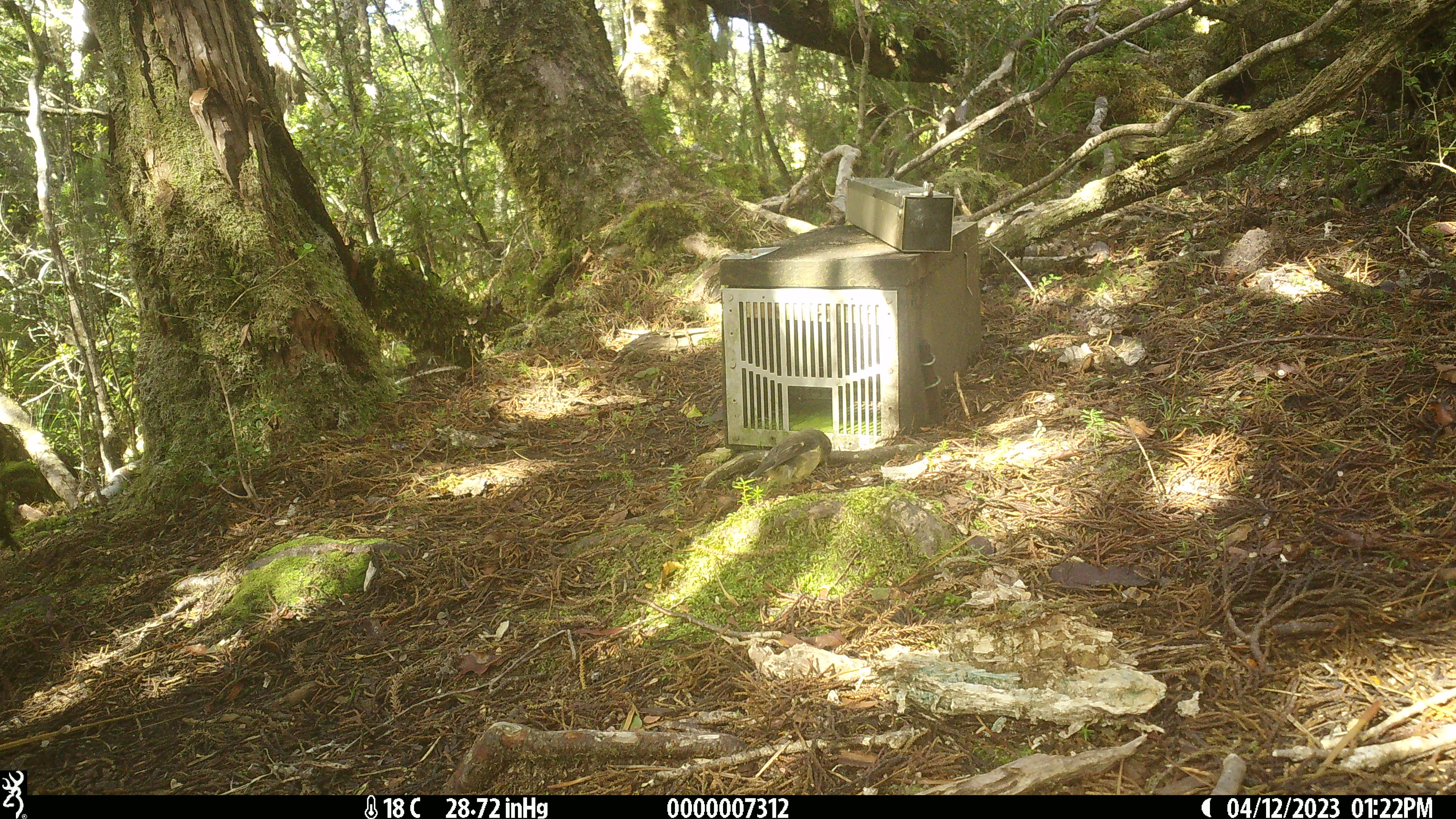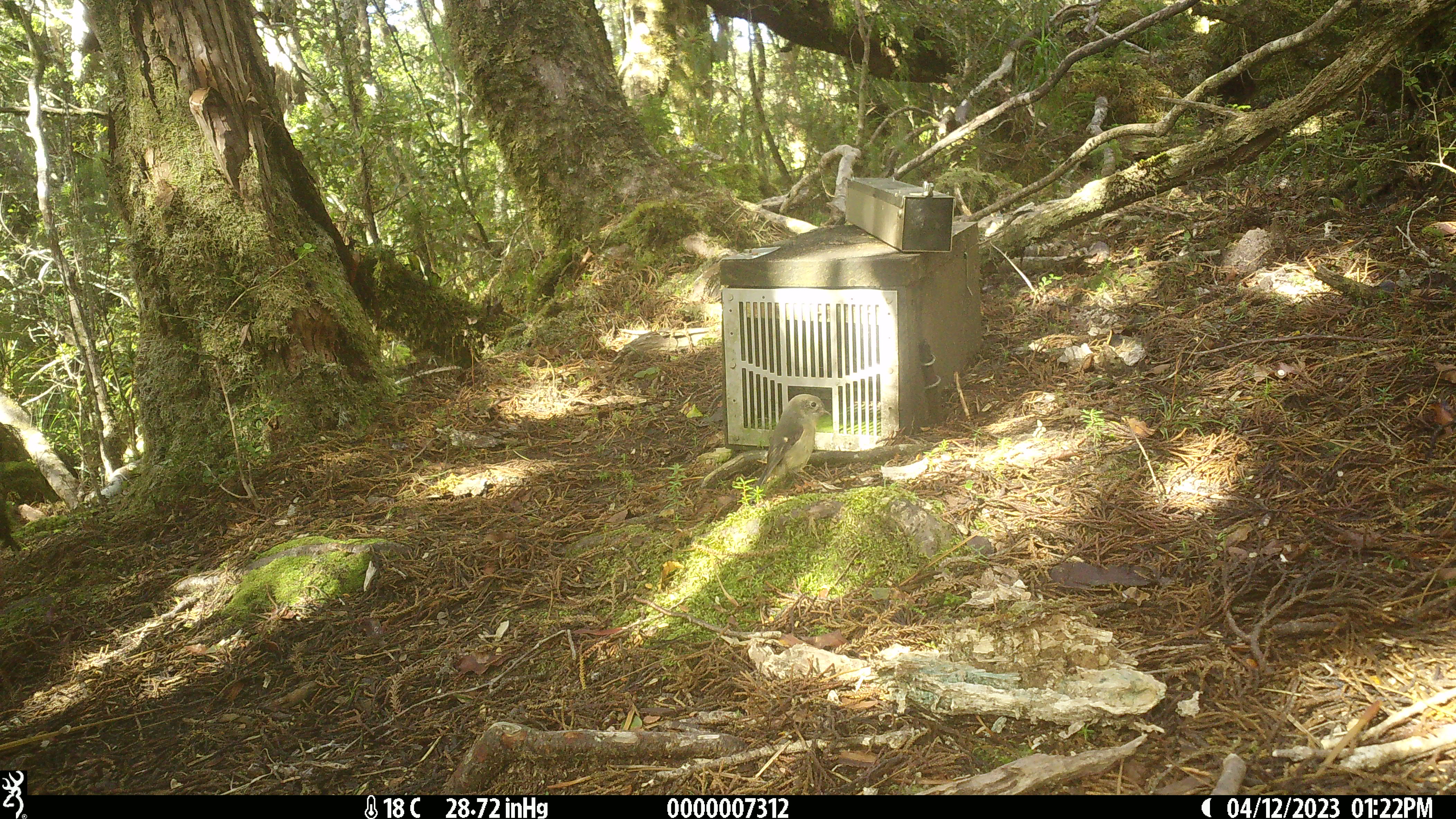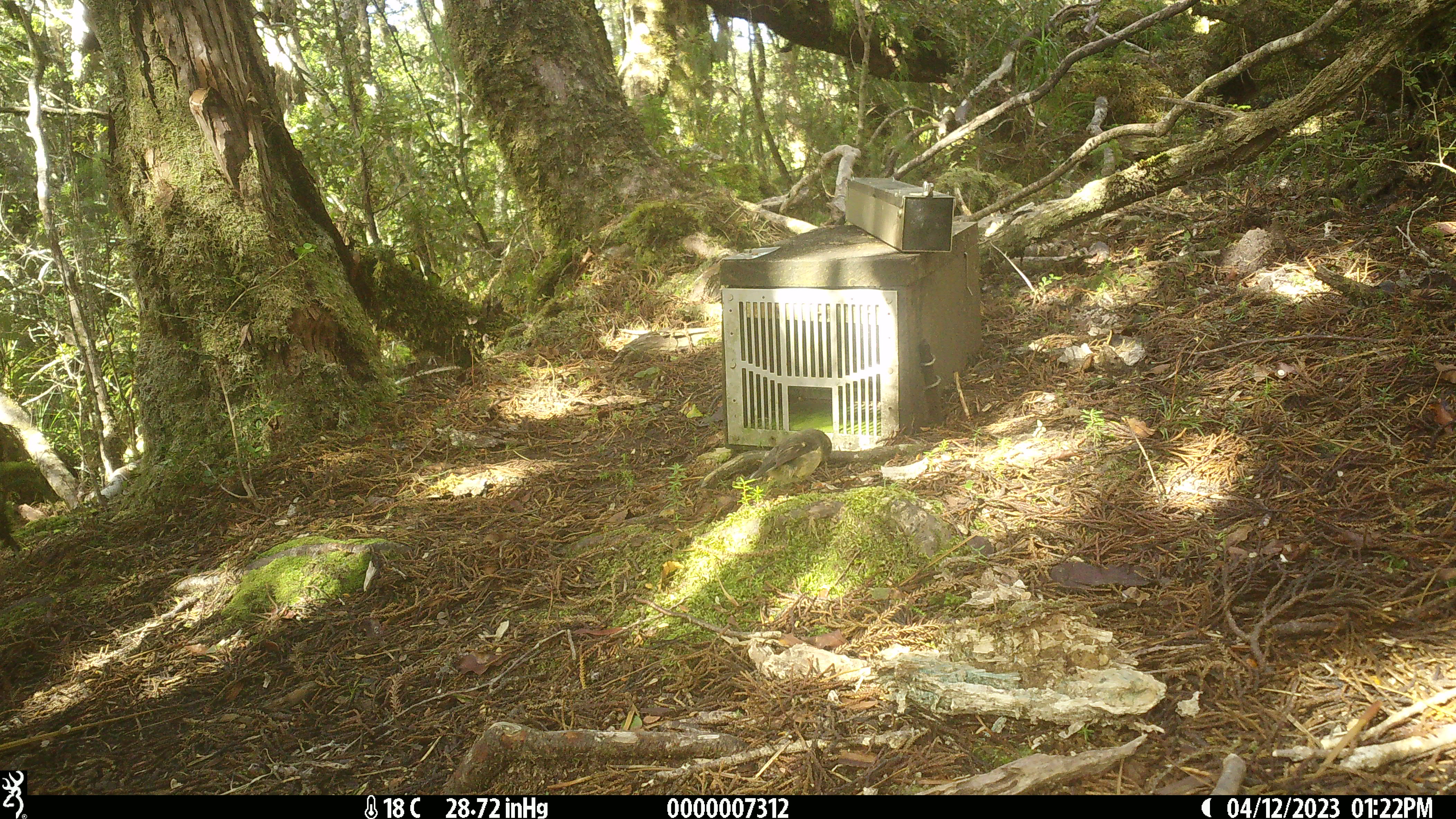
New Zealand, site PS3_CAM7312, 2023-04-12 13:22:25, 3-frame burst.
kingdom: Animalia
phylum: Chordata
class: Aves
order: Passeriformes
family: Petroicidae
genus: Petroica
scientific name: Petroica macrocephala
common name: tomtit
Tomtit (Petroica macrocephala).